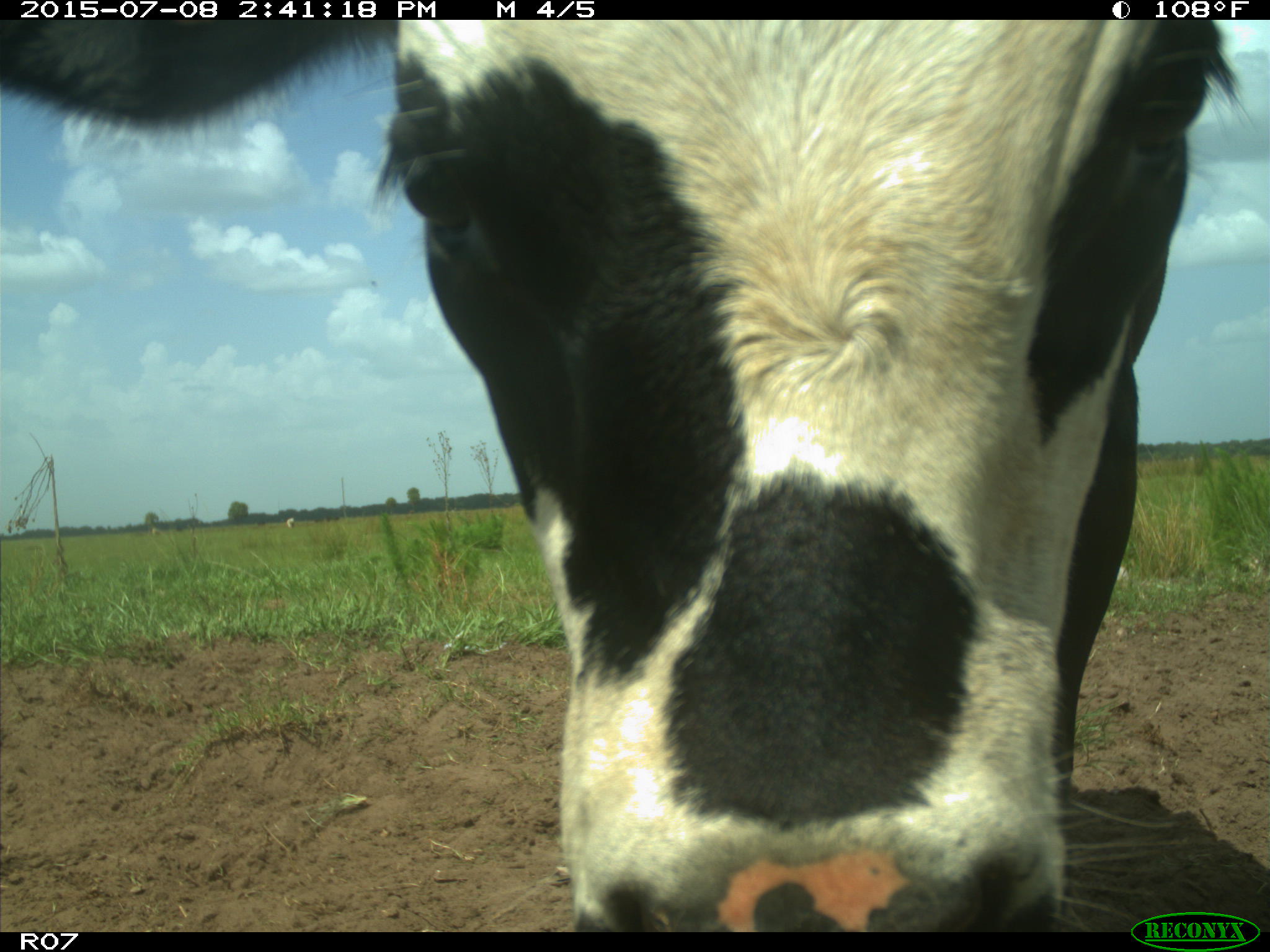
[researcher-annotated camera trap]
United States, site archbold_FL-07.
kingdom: Animalia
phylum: Chordata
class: Mammalia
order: Artiodactyla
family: Bovidae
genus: Bos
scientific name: Bos taurus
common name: domestic cow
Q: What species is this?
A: Bos taurus (domestic cow).